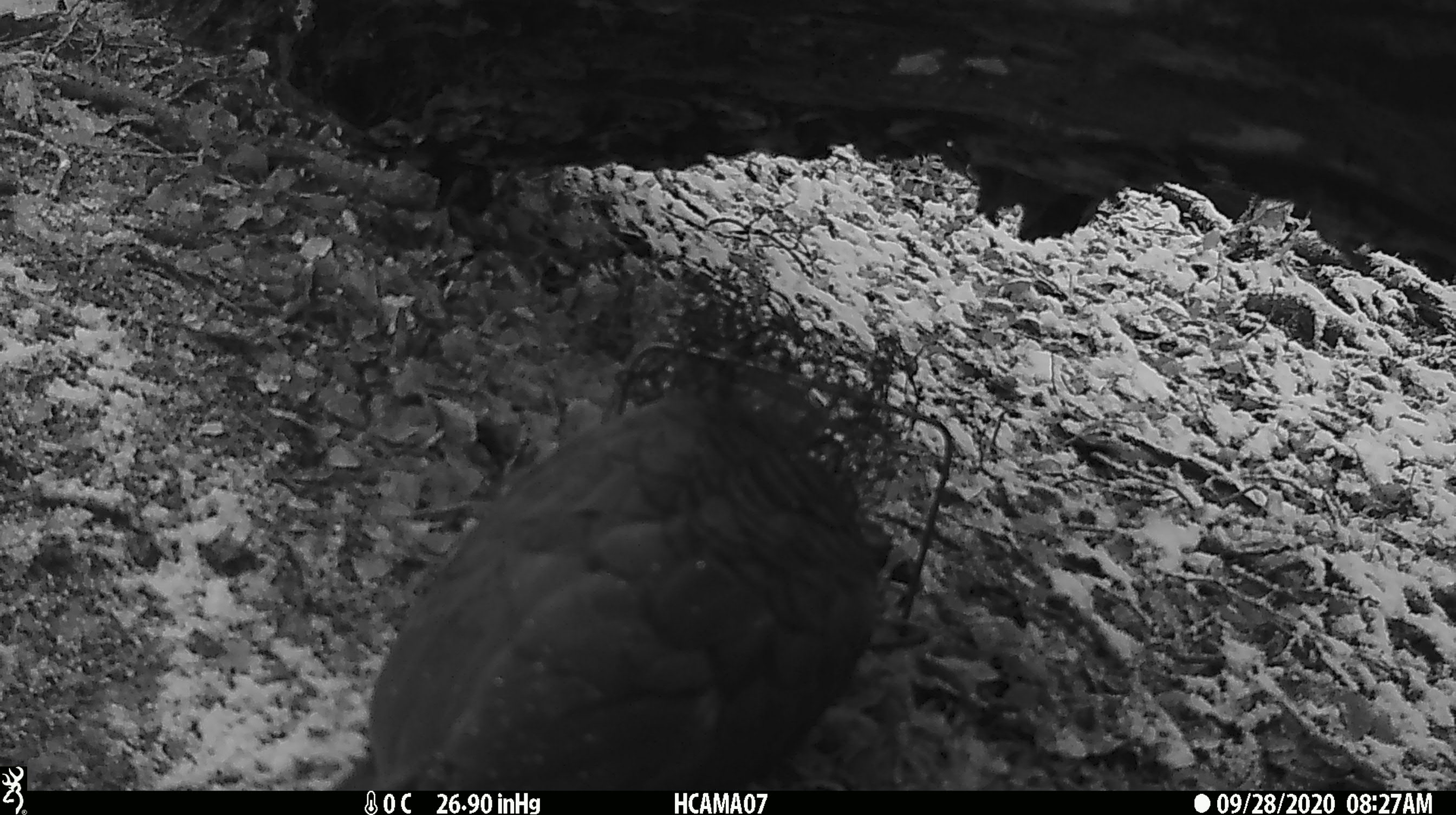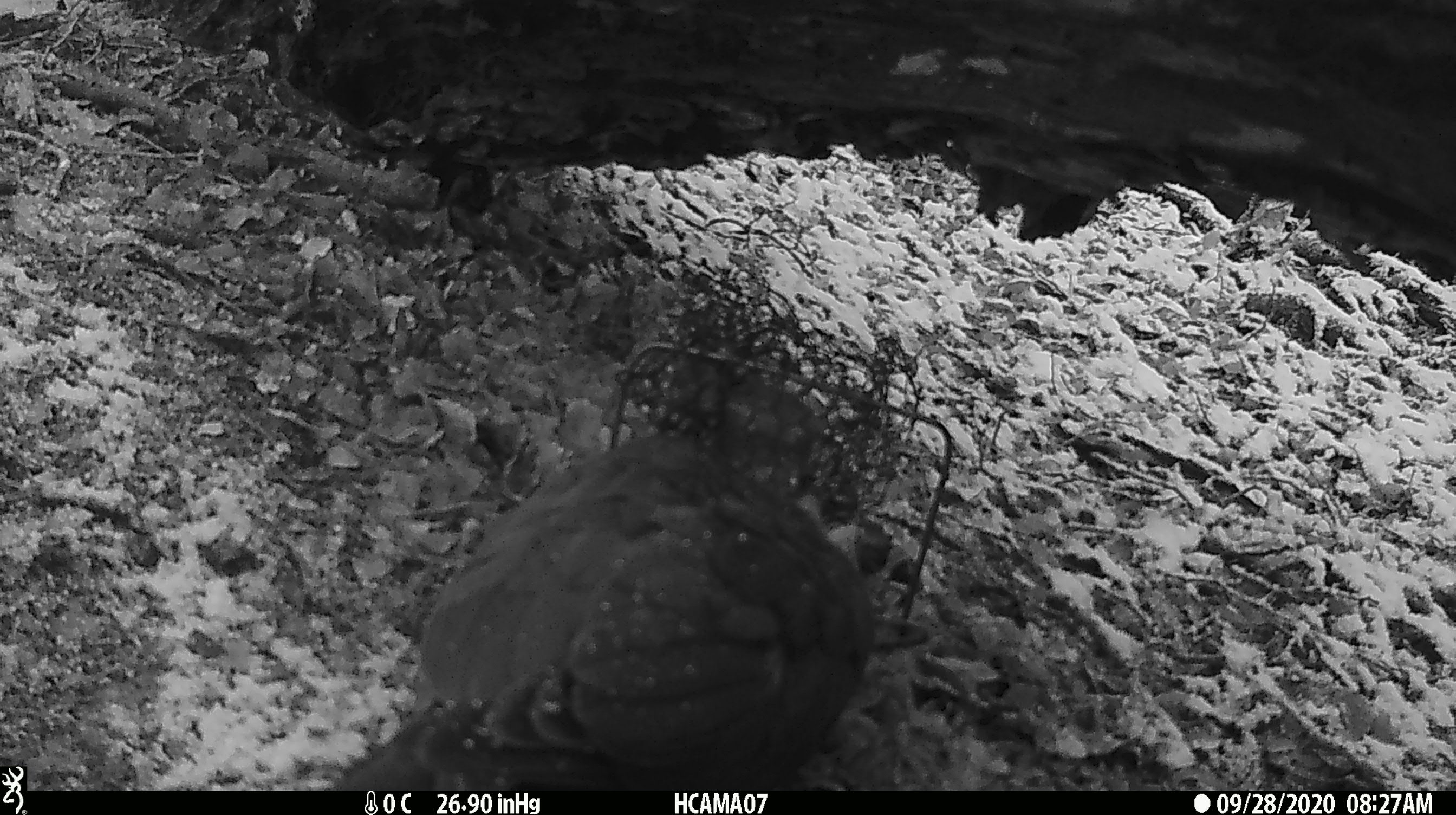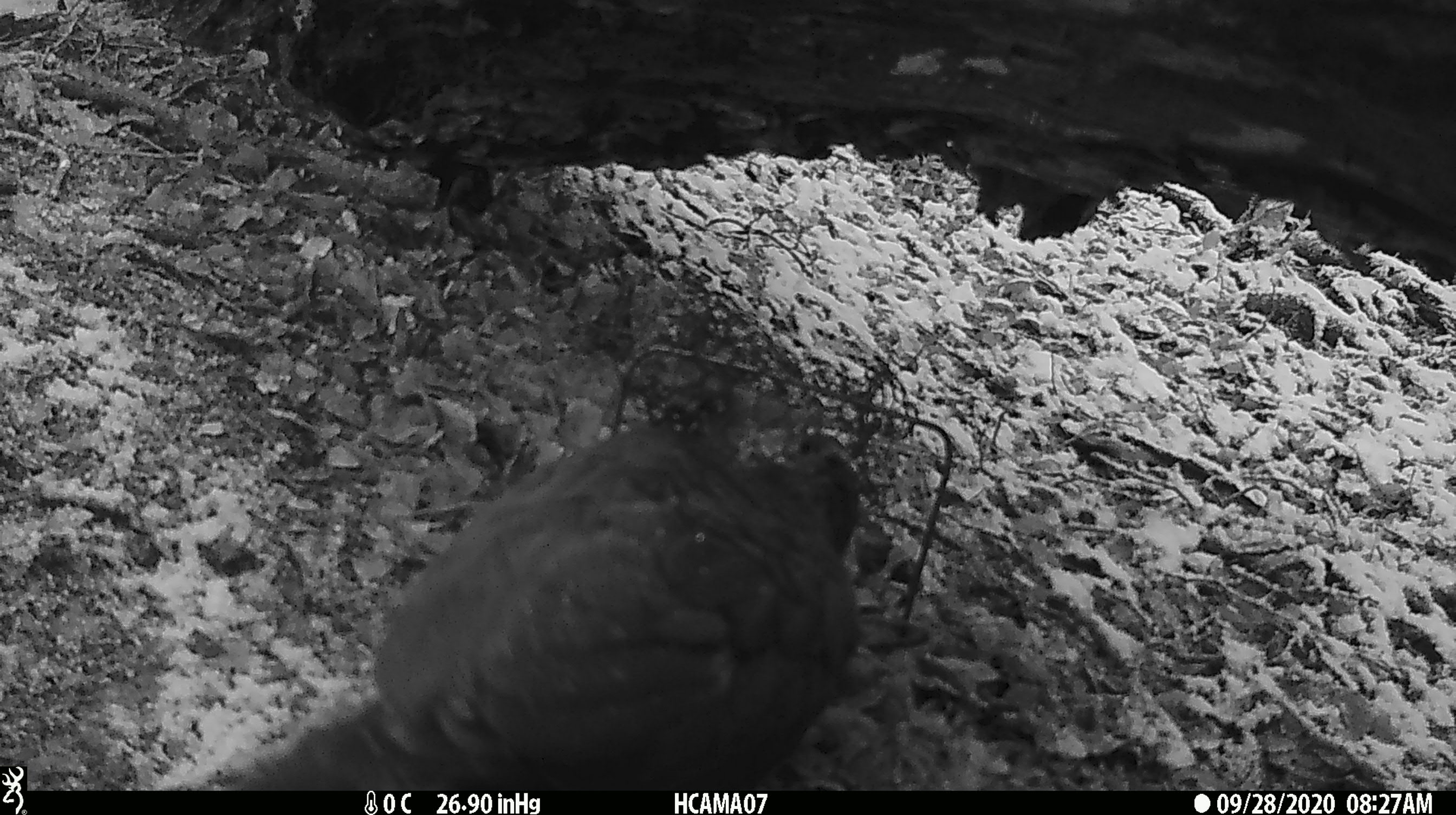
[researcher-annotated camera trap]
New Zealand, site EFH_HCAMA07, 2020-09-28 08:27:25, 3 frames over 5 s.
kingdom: Animalia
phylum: Chordata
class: Aves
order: Psittaciformes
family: Strigopidae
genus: Nestor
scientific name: Nestor notabilis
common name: kea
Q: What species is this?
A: Kea (Nestor notabilis).